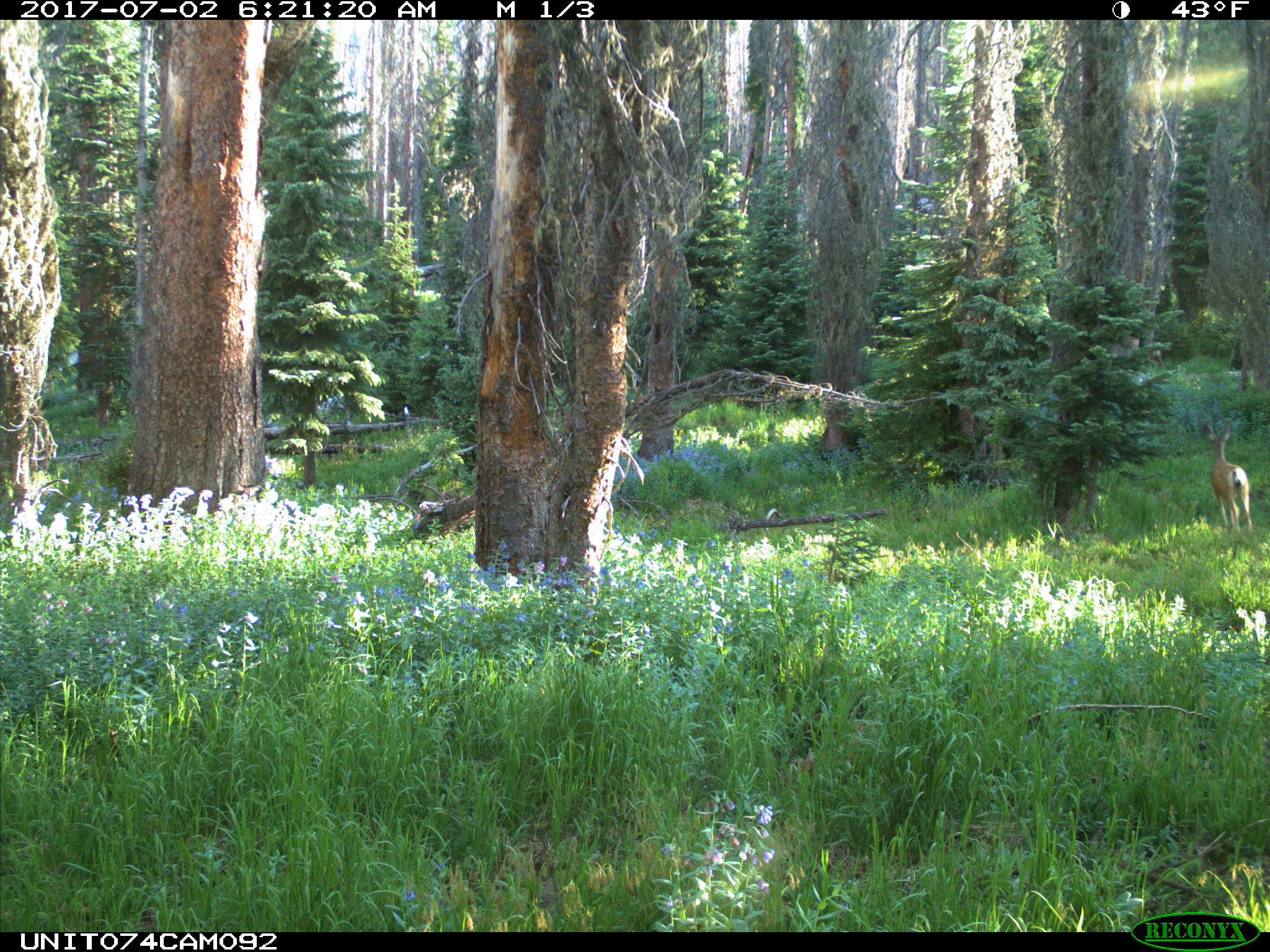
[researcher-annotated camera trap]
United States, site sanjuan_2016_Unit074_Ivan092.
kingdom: Animalia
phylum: Chordata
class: Mammalia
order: Artiodactyla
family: Cervidae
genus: Odocoileus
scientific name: Odocoileus hemionus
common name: mule deer